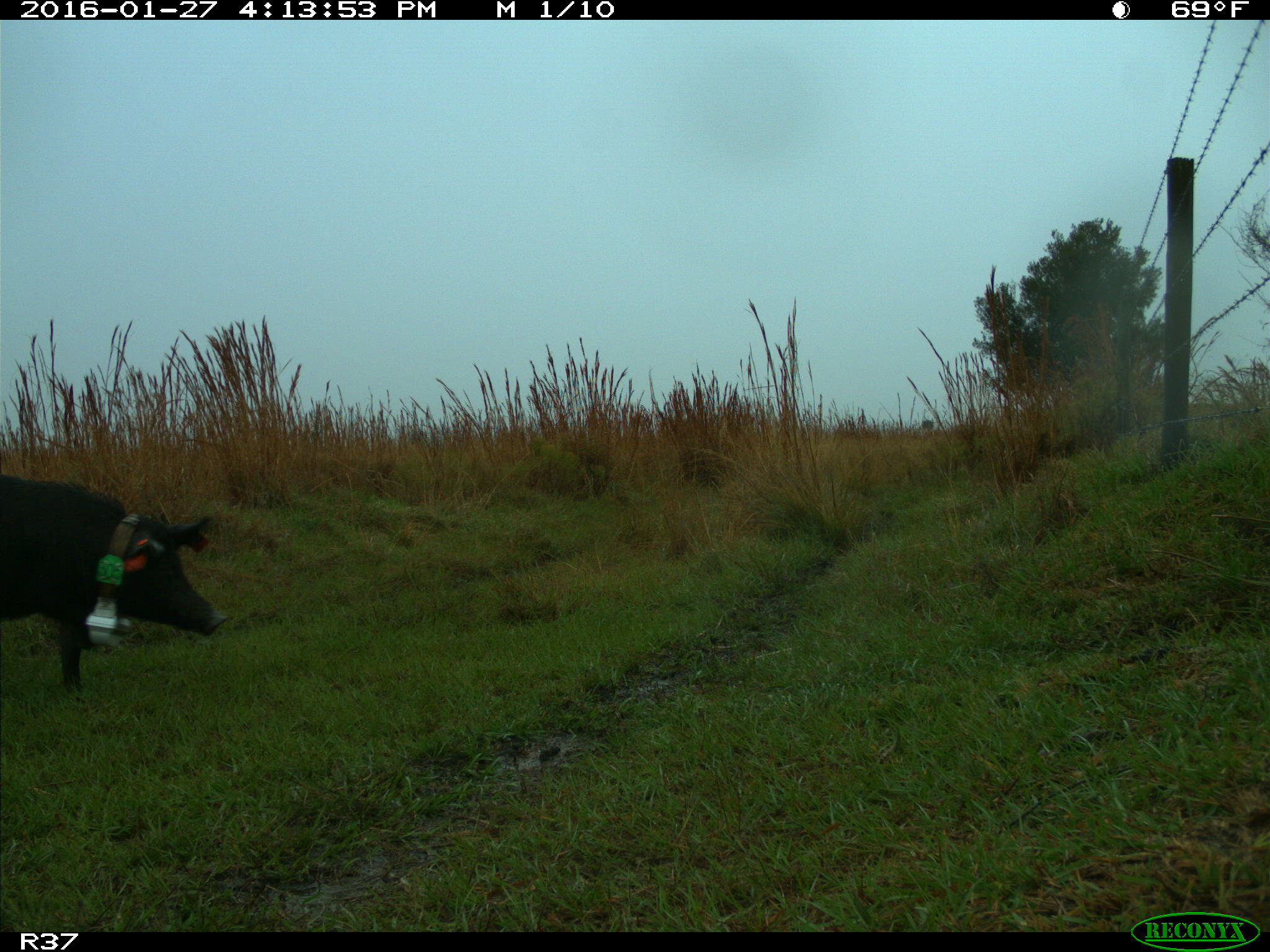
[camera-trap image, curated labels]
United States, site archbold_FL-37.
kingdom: Animalia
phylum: Chordata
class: Mammalia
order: Artiodactyla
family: Suidae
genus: Sus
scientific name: Sus scrofa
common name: wild boar